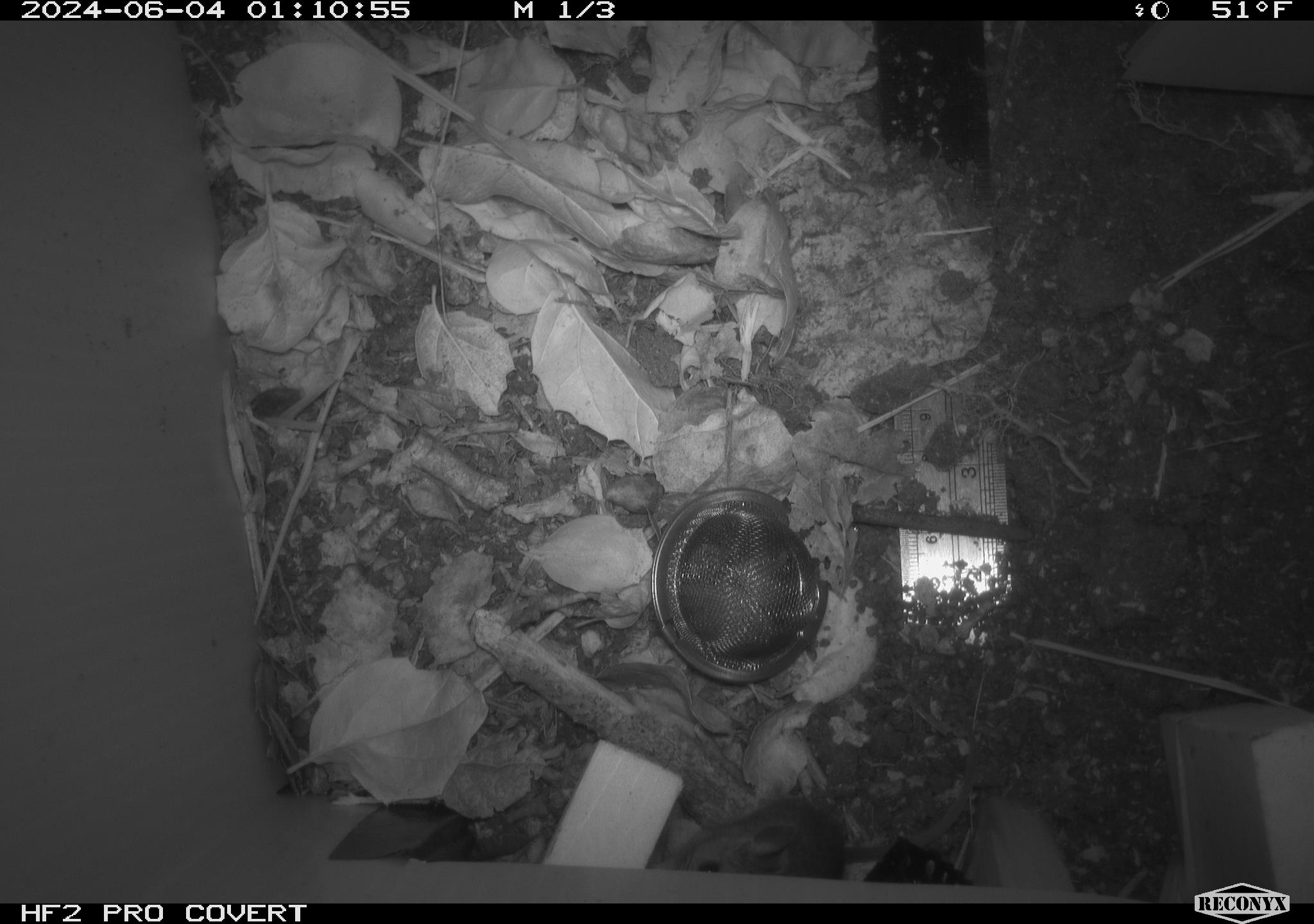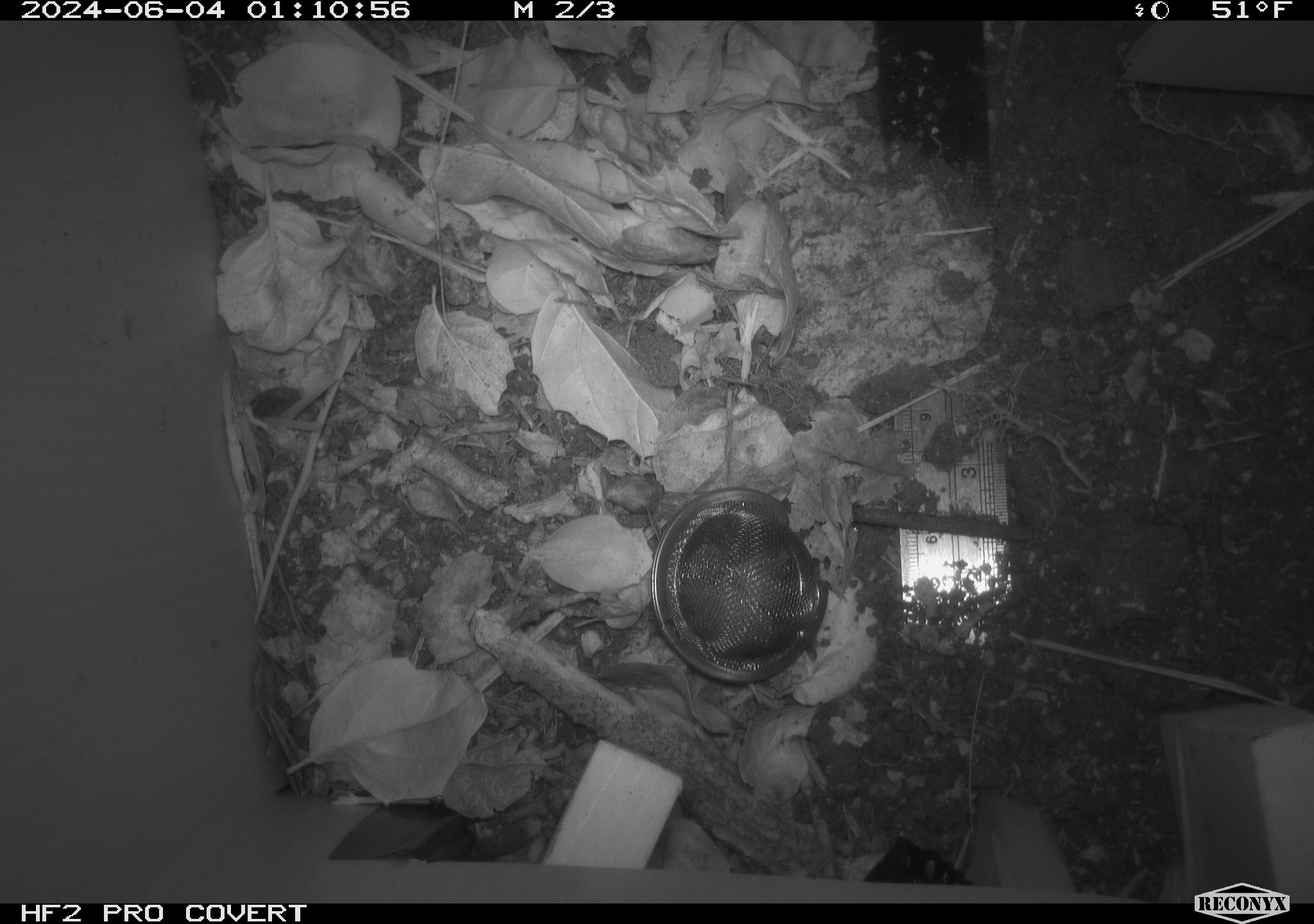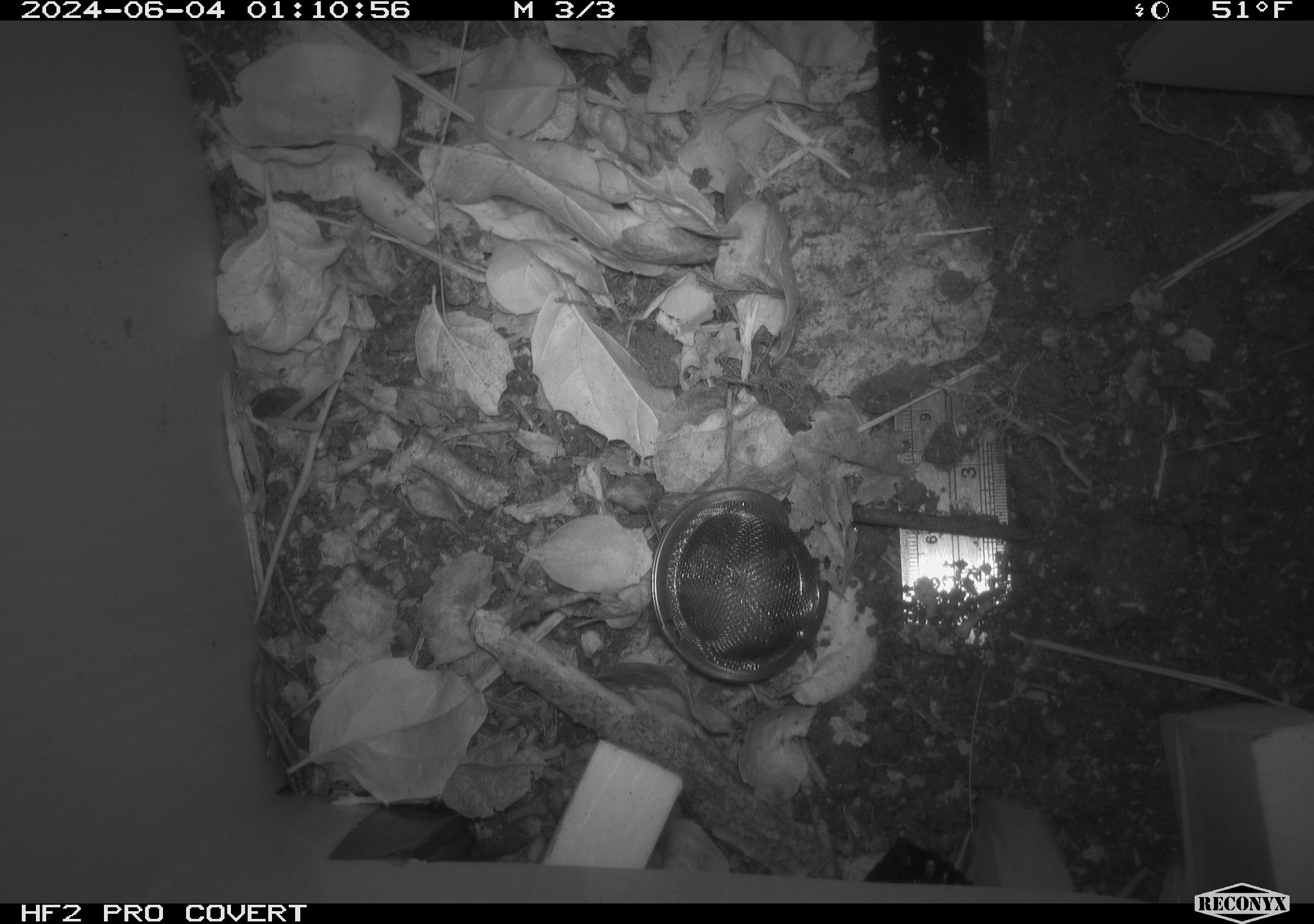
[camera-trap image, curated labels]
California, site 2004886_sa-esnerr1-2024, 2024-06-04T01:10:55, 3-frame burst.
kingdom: Animalia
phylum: Chordata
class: Mammalia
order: Rodentia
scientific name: Rodentia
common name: rodent